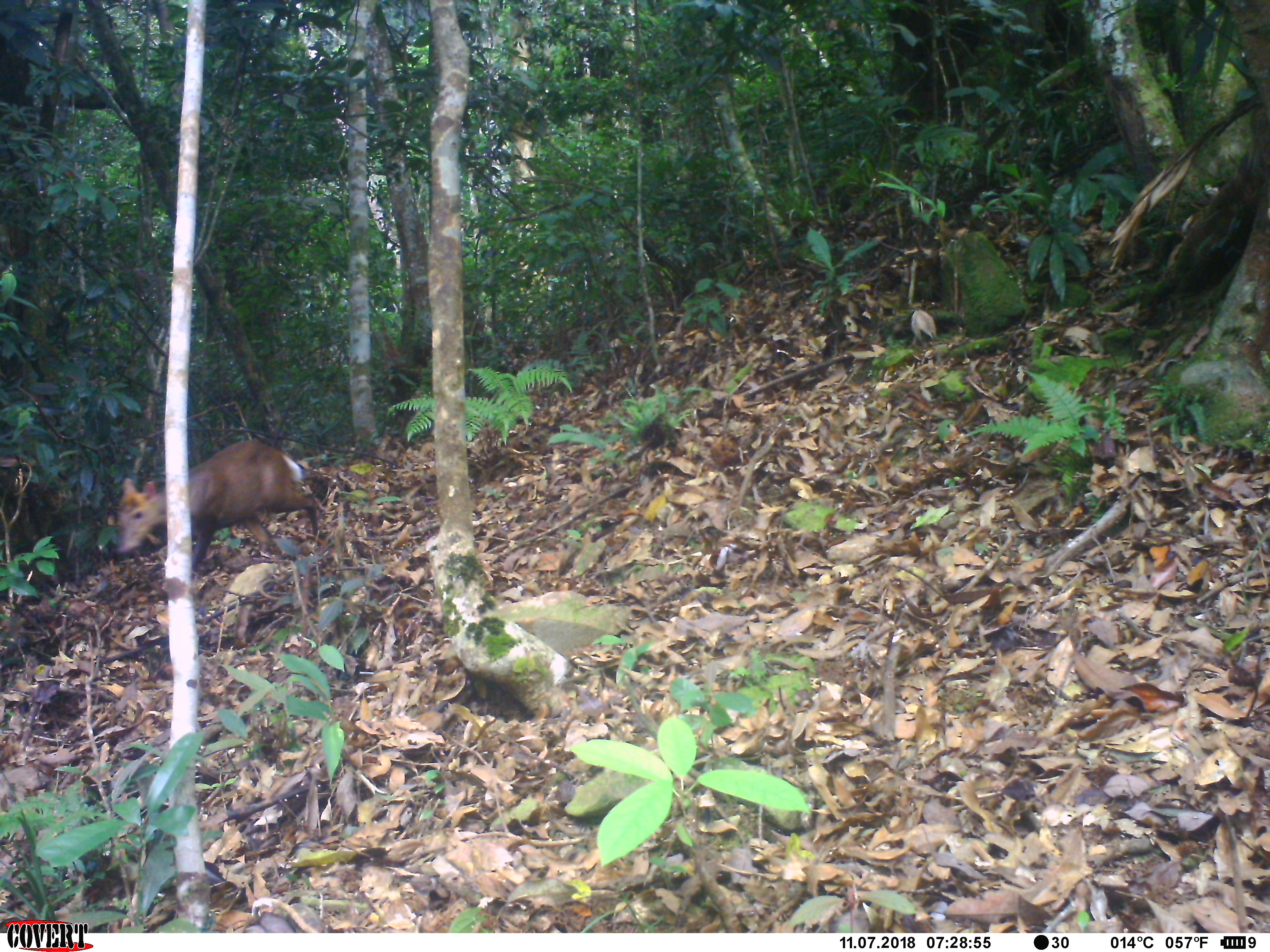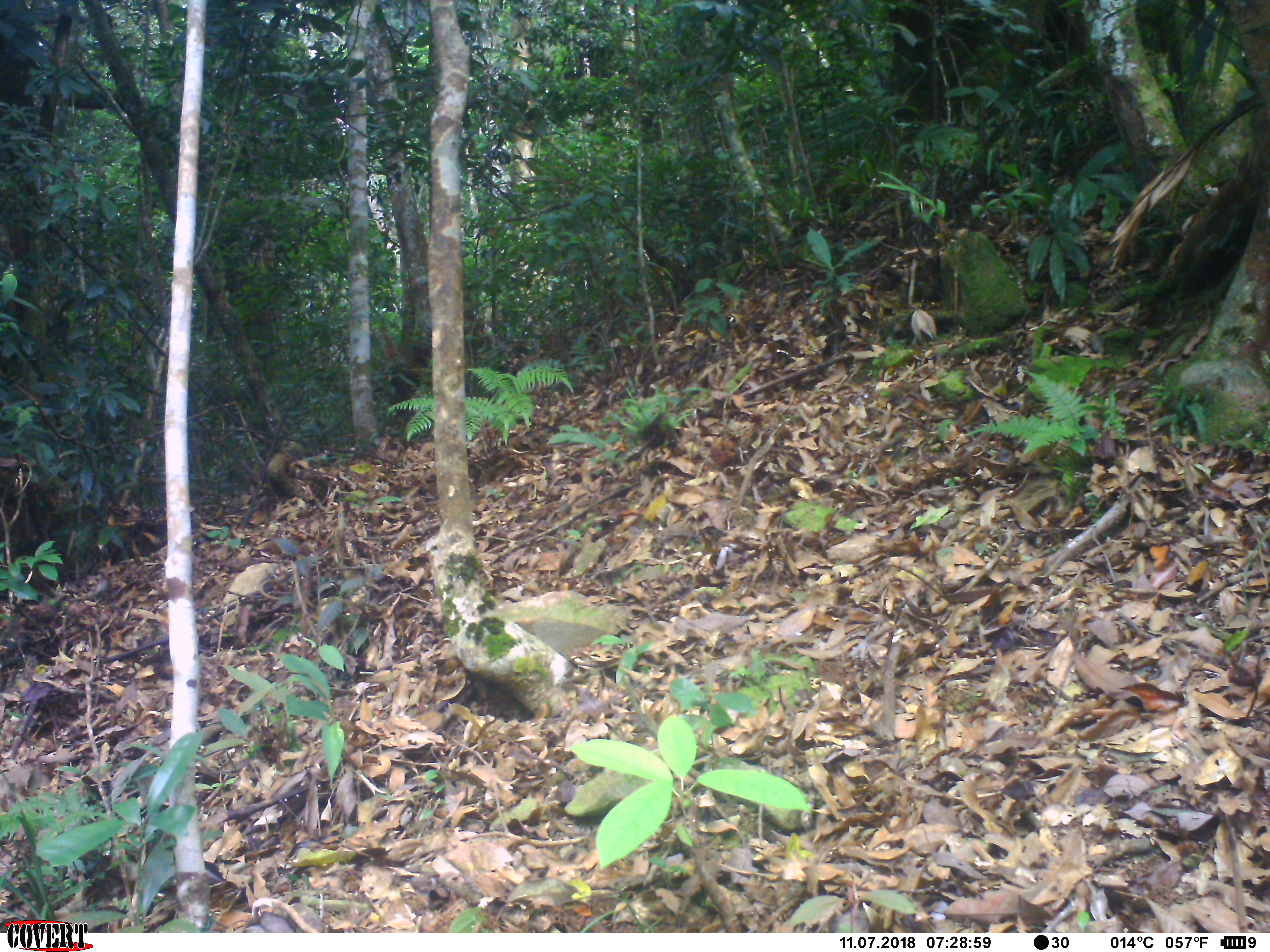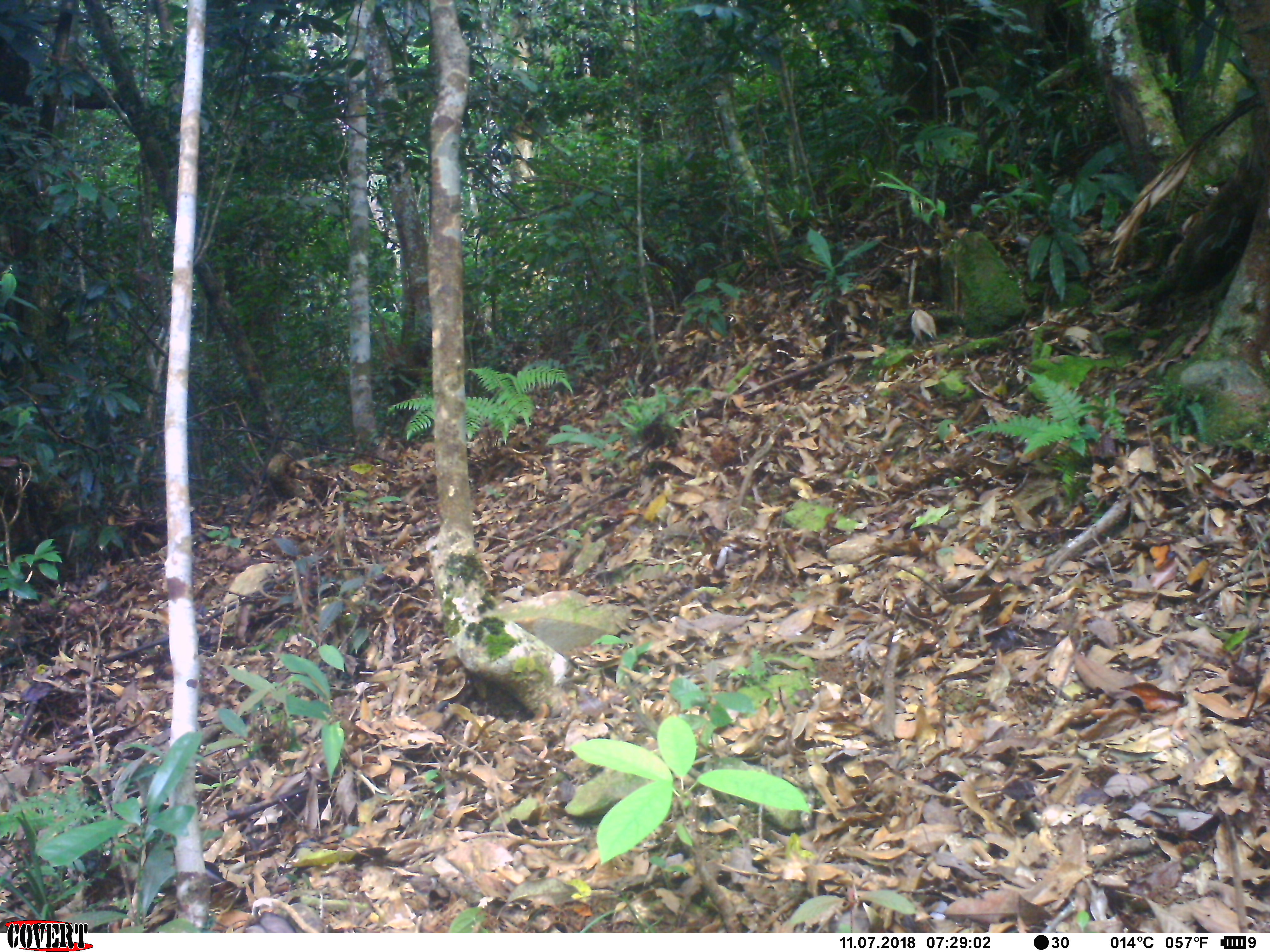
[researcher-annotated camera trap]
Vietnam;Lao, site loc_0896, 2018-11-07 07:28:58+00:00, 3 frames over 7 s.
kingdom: Animalia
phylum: Chordata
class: Mammalia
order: Artiodactyla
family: Cervidae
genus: Muntiacus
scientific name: Muntiacus rooseveltorum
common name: roosevelt's muntjac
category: roosevelts muntjac group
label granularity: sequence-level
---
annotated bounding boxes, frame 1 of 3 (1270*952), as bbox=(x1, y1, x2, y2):
roosevelts muntjac group: bbox=(113, 438, 319, 571)